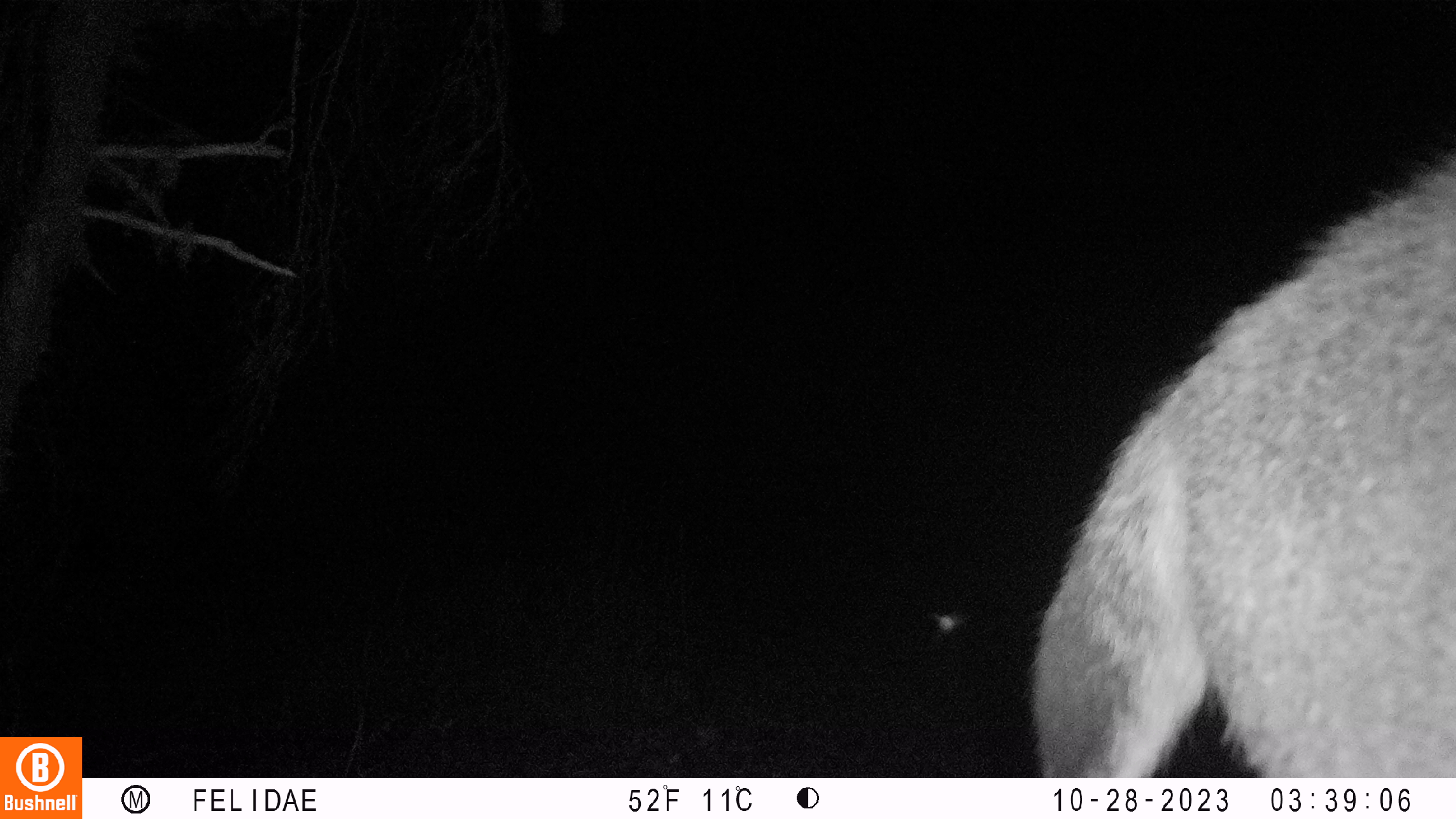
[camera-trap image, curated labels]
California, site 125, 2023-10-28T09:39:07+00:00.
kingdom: Animalia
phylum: Chordata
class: Mammalia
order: Artiodactyla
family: Cervidae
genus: Odocoileus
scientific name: Odocoileus hemionus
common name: mule deer